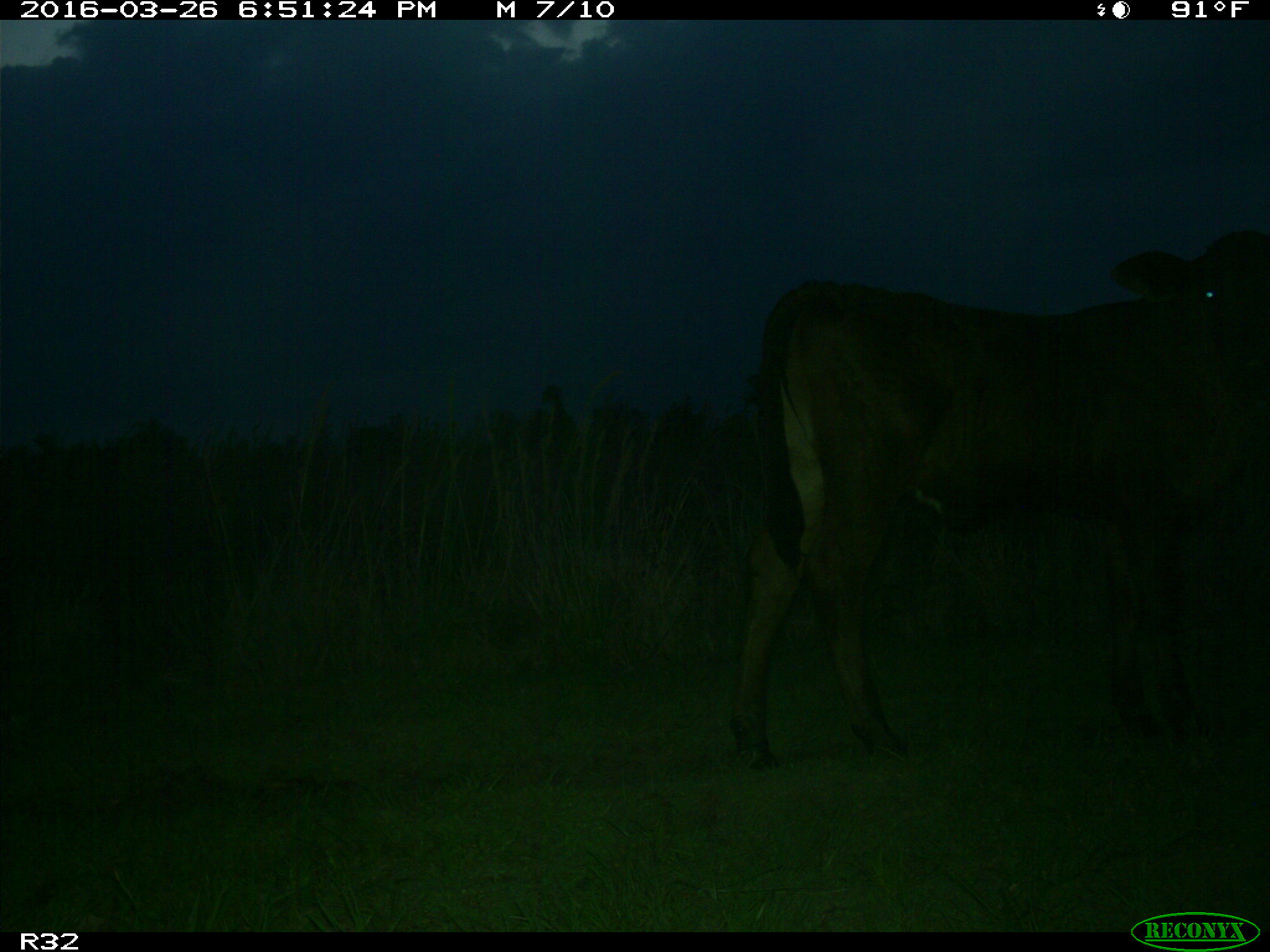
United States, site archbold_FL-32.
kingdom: Animalia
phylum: Chordata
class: Mammalia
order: Artiodactyla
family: Bovidae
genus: Bos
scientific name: Bos taurus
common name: domestic cow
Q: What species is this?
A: Bos taurus (domestic cow).